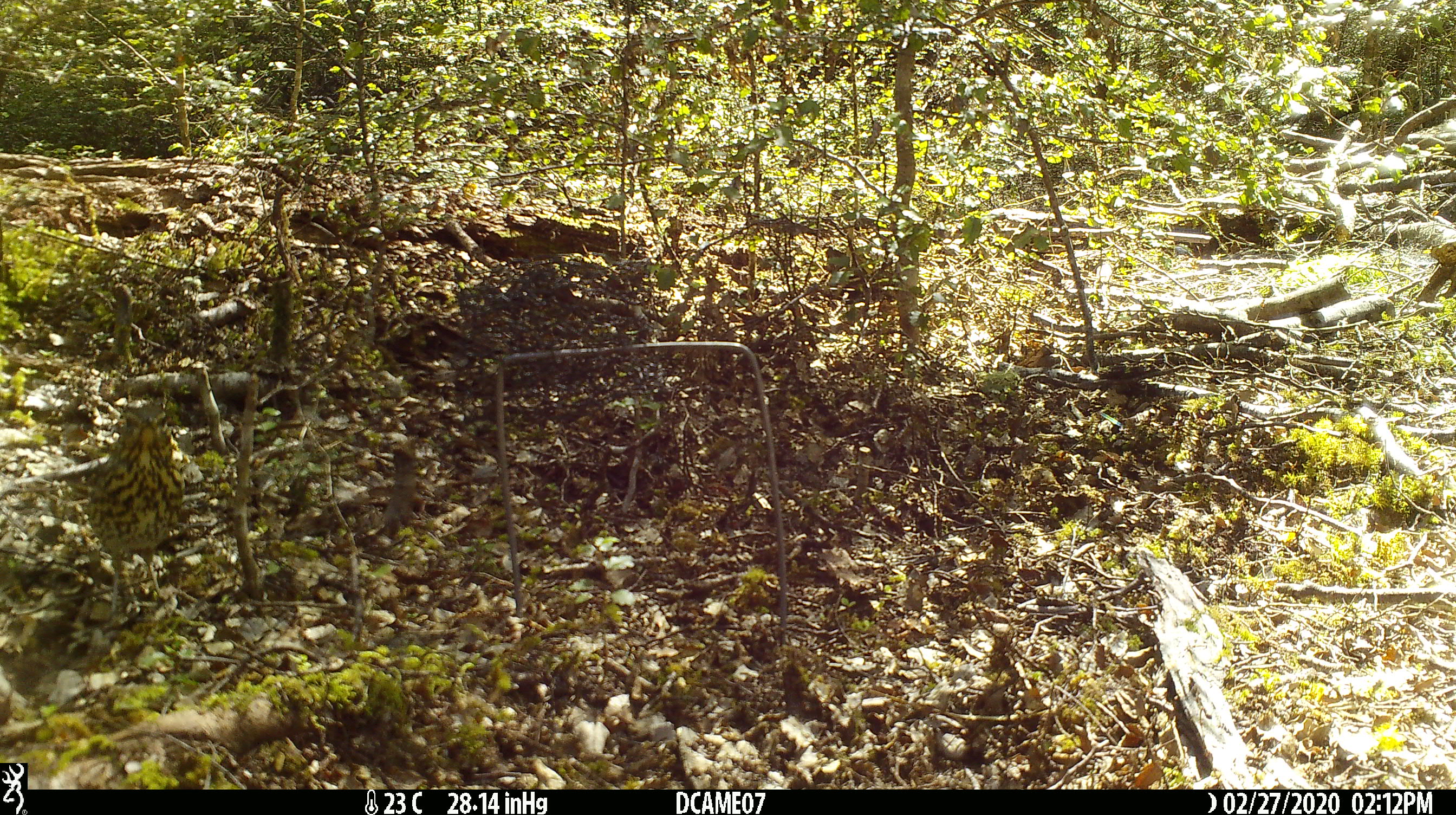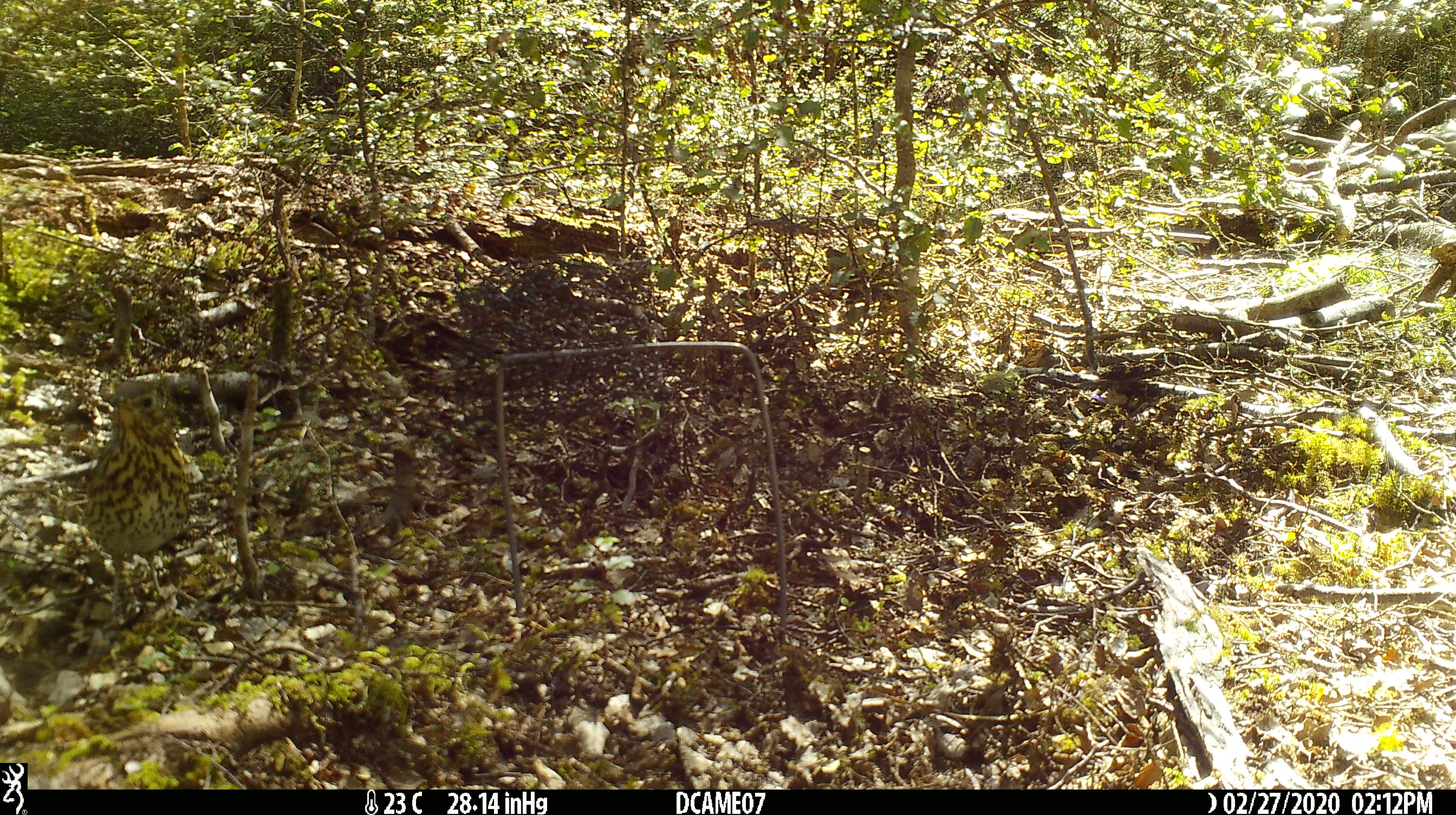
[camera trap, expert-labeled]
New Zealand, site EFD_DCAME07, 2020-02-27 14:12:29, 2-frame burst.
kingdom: Animalia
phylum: Chordata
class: Aves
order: Passeriformes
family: Turdidae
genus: Turdus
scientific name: Turdus philomelos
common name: song thrush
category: thrush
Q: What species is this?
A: Thrush (song thrush) (Turdus philomelos).